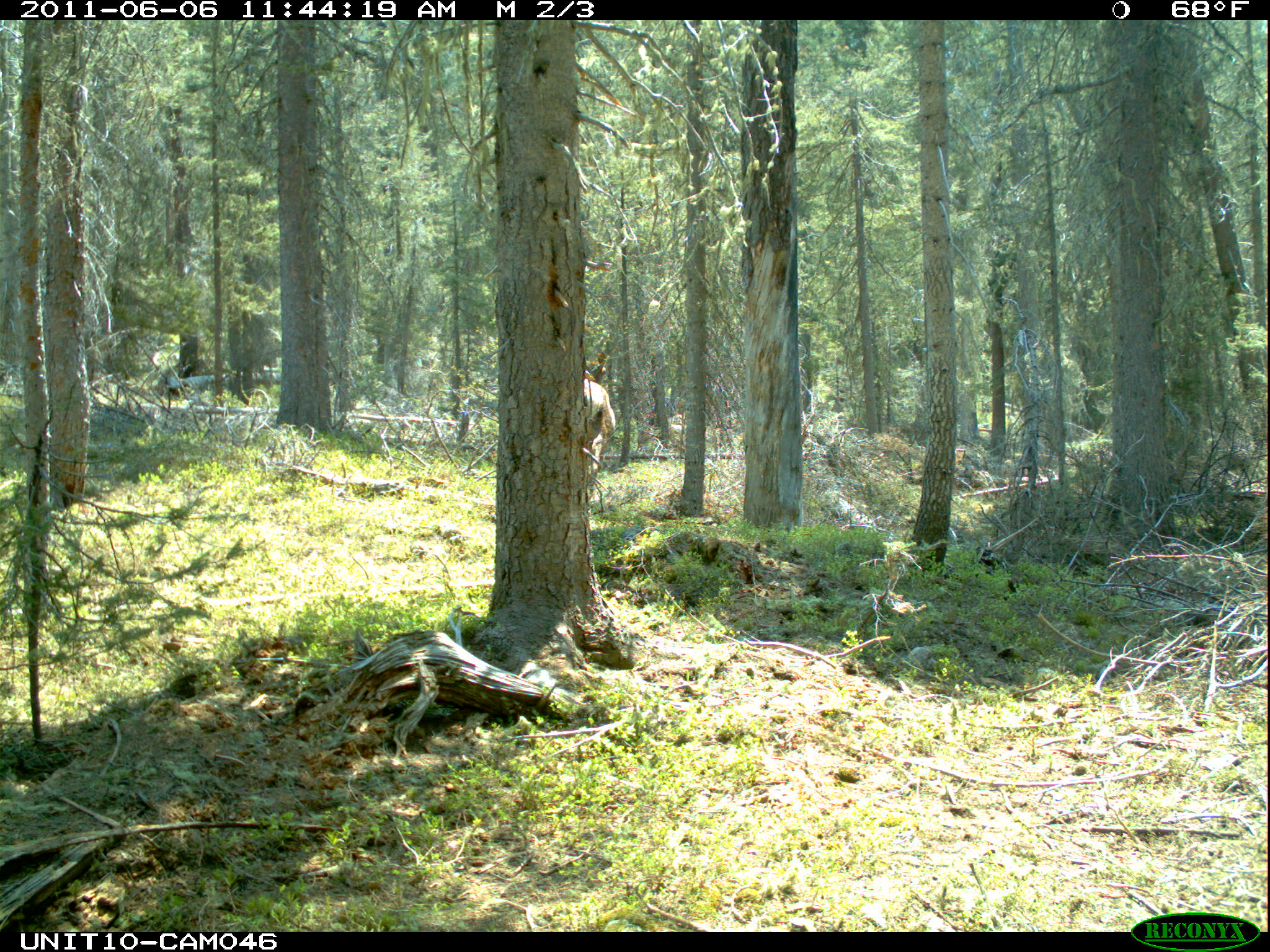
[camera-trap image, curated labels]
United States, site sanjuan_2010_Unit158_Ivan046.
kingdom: Animalia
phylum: Chordata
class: Mammalia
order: Artiodactyla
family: Cervidae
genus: Cervus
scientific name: Cervus elaphus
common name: red deer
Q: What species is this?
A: Cervus elaphus (red deer).